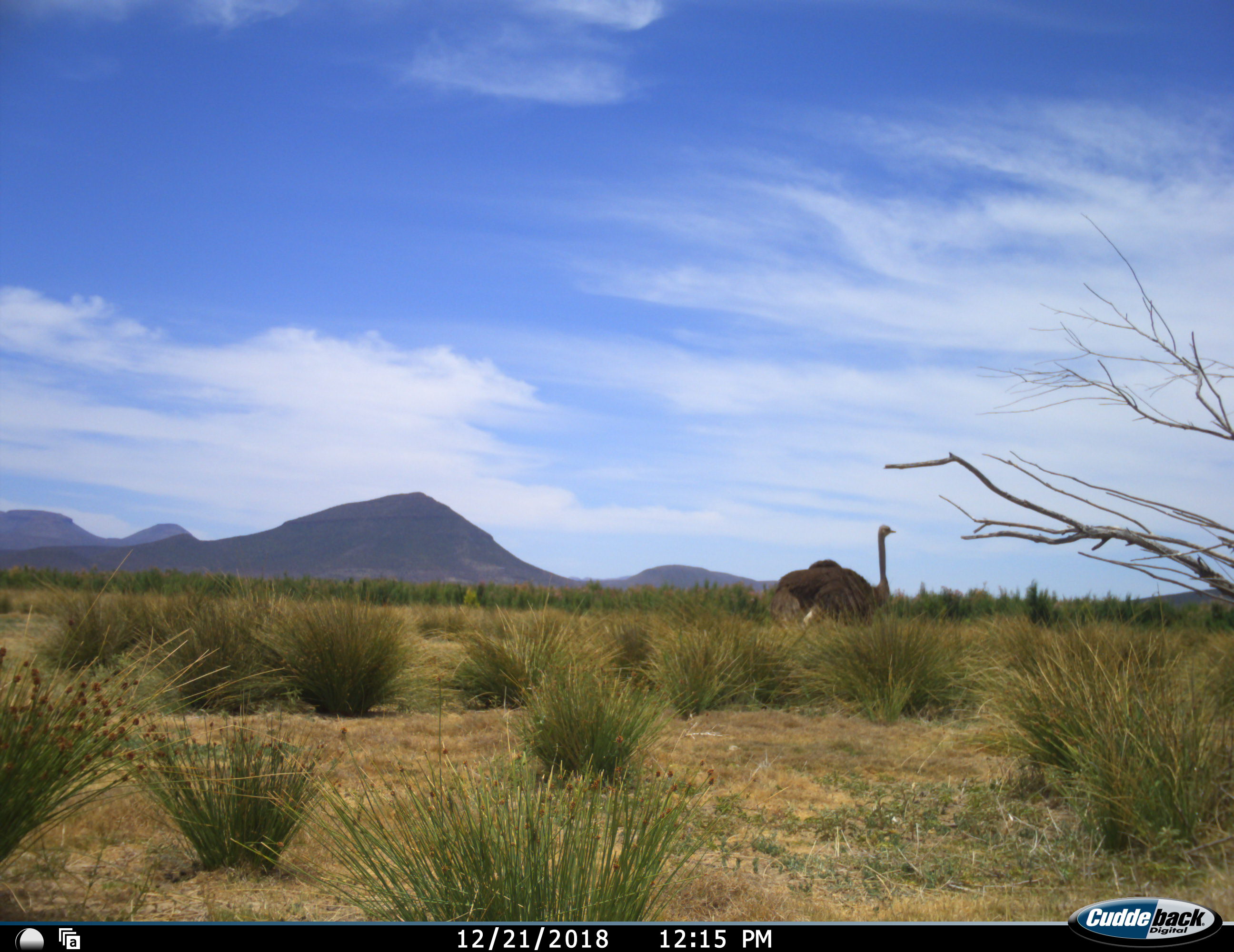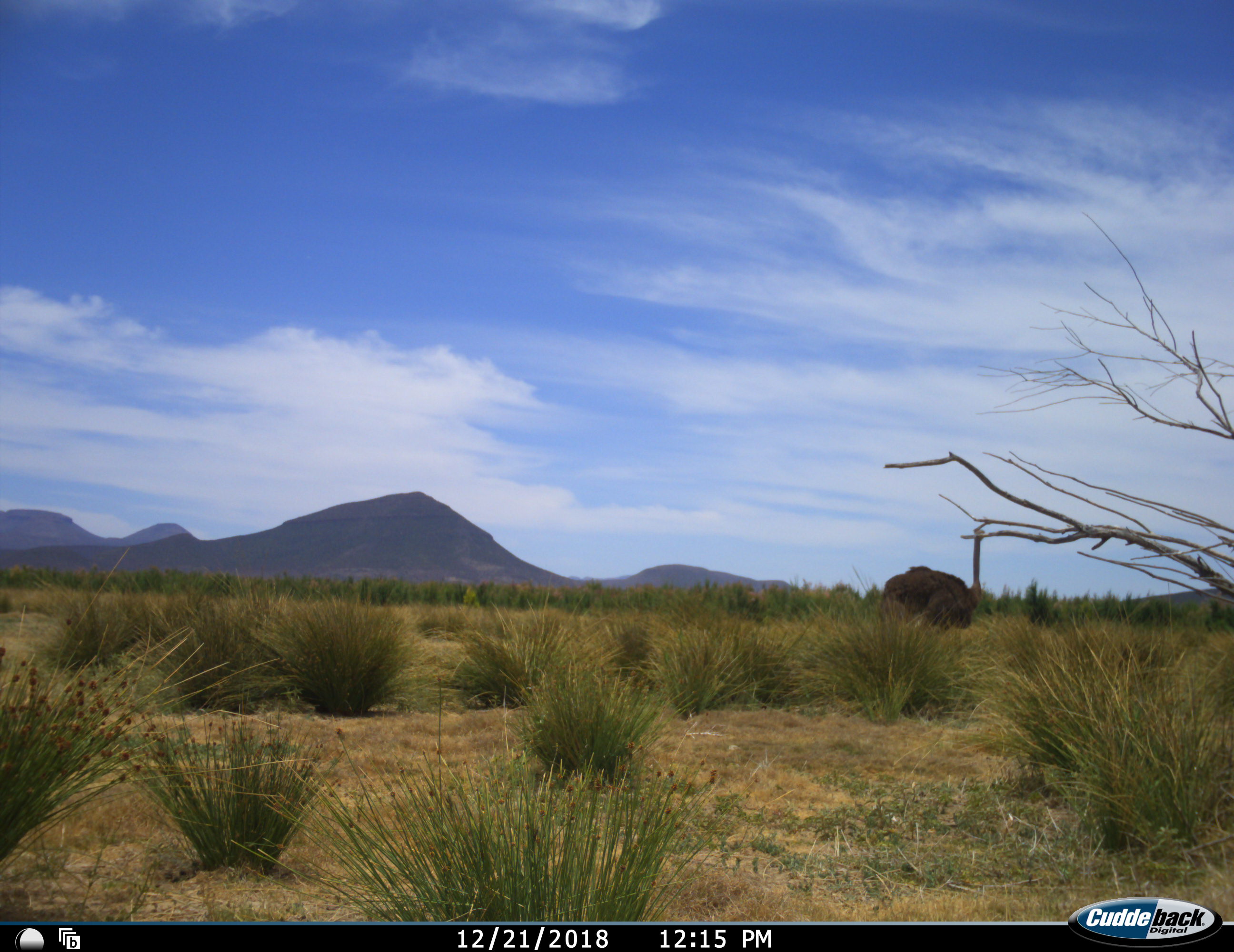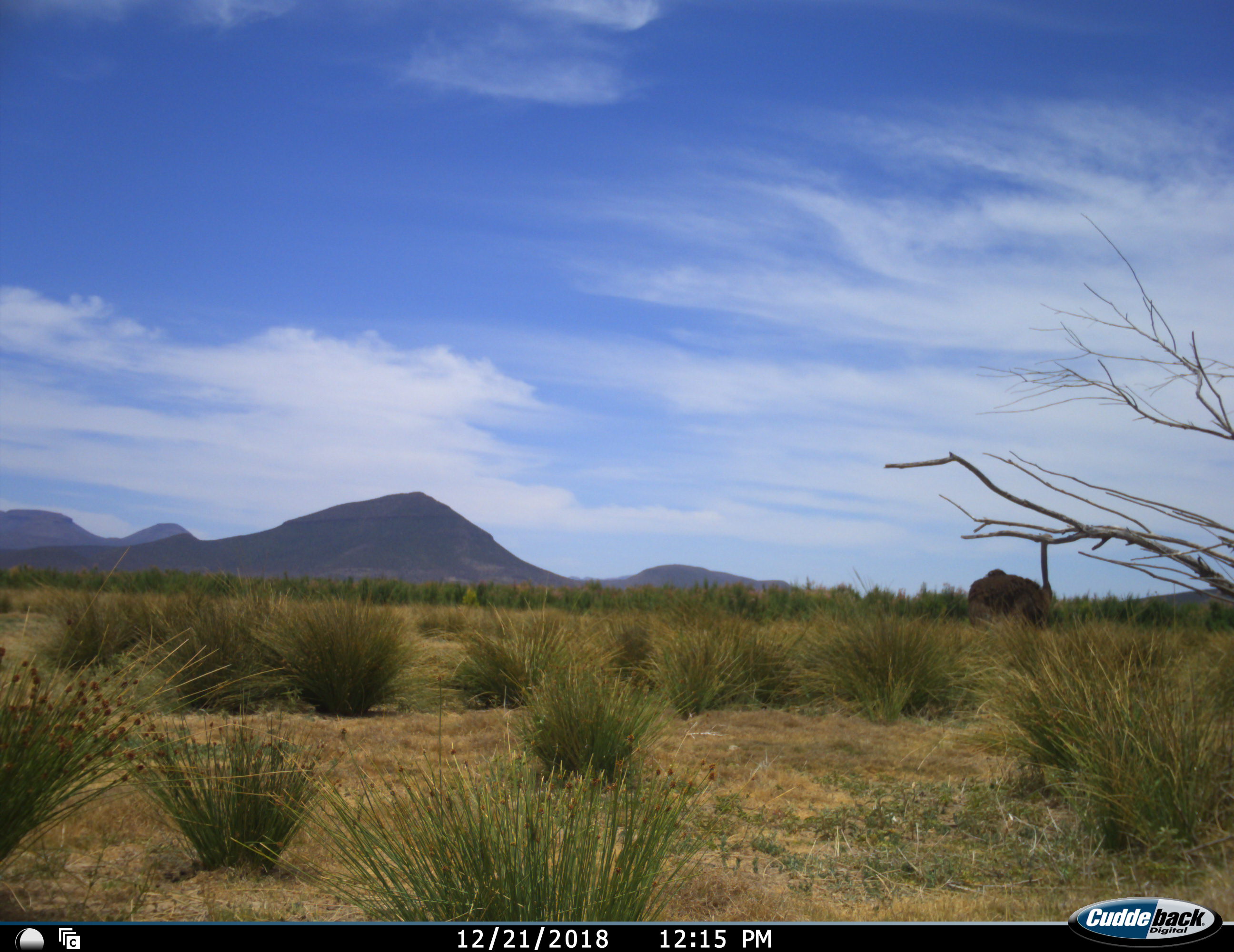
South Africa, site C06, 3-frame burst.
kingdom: Animalia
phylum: Chordata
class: Aves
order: Struthioniformes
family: Struthionidae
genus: Struthio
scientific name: Struthio camelus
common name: ostrich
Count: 1.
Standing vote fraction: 0%.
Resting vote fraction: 0%.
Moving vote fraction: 100%.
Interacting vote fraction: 0%.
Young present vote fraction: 0%.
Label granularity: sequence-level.